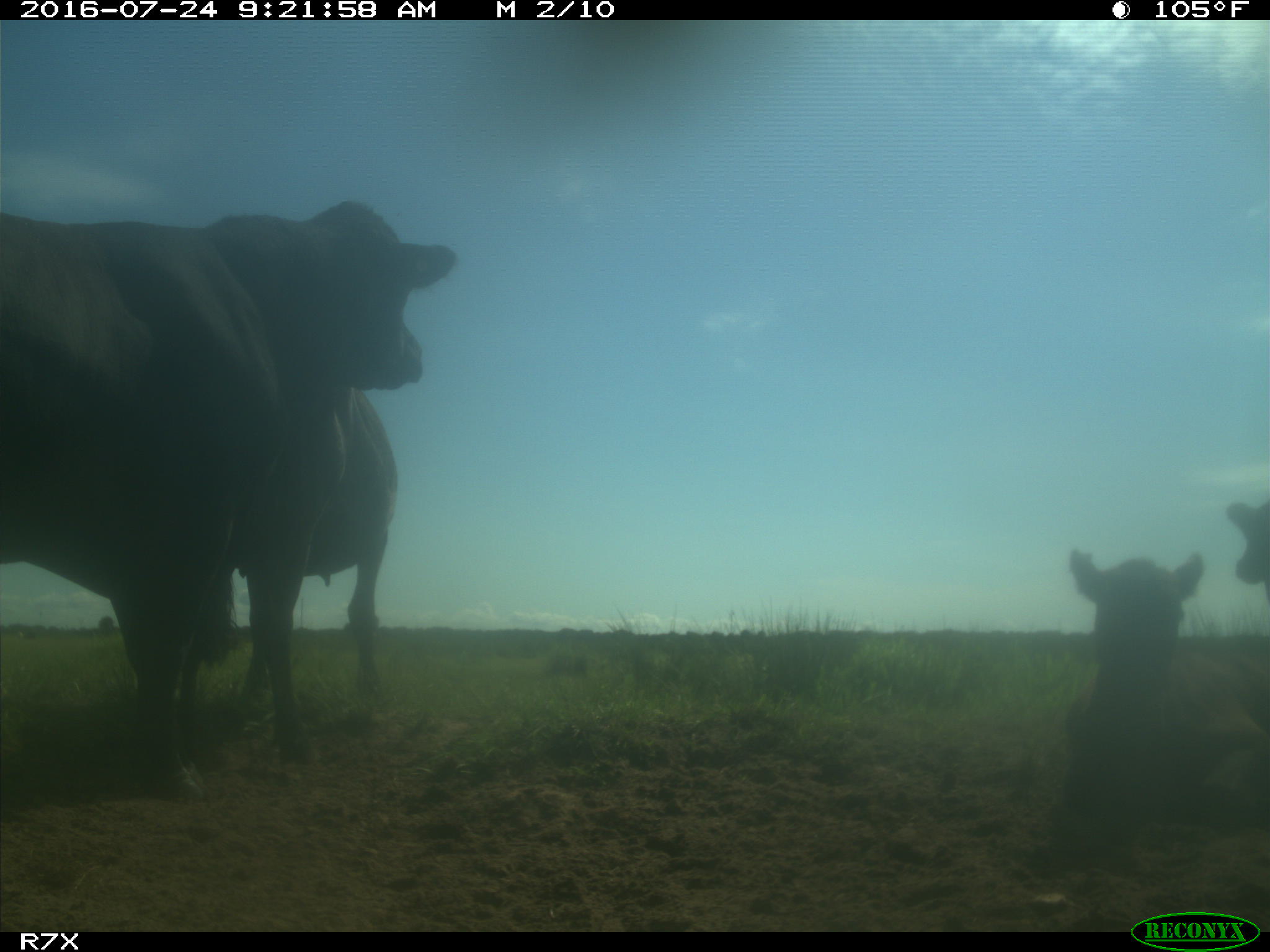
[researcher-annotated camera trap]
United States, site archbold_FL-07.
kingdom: Animalia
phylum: Chordata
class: Mammalia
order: Artiodactyla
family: Bovidae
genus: Bos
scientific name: Bos taurus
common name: domestic cow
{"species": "Bos taurus (domestic cow)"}